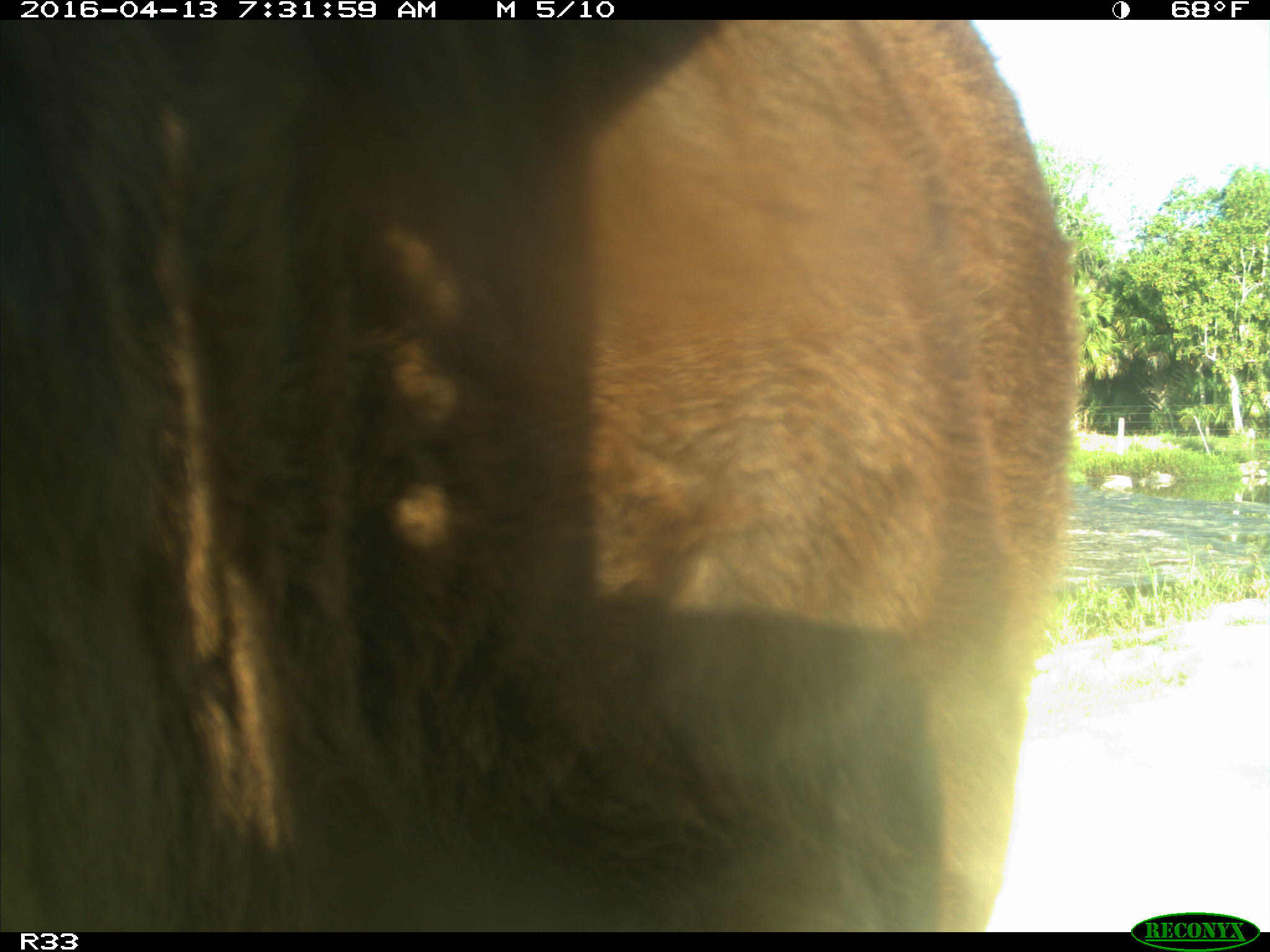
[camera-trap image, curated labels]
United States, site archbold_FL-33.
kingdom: Animalia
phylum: Chordata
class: Mammalia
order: Artiodactyla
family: Bovidae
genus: Bos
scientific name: Bos taurus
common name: domestic cow